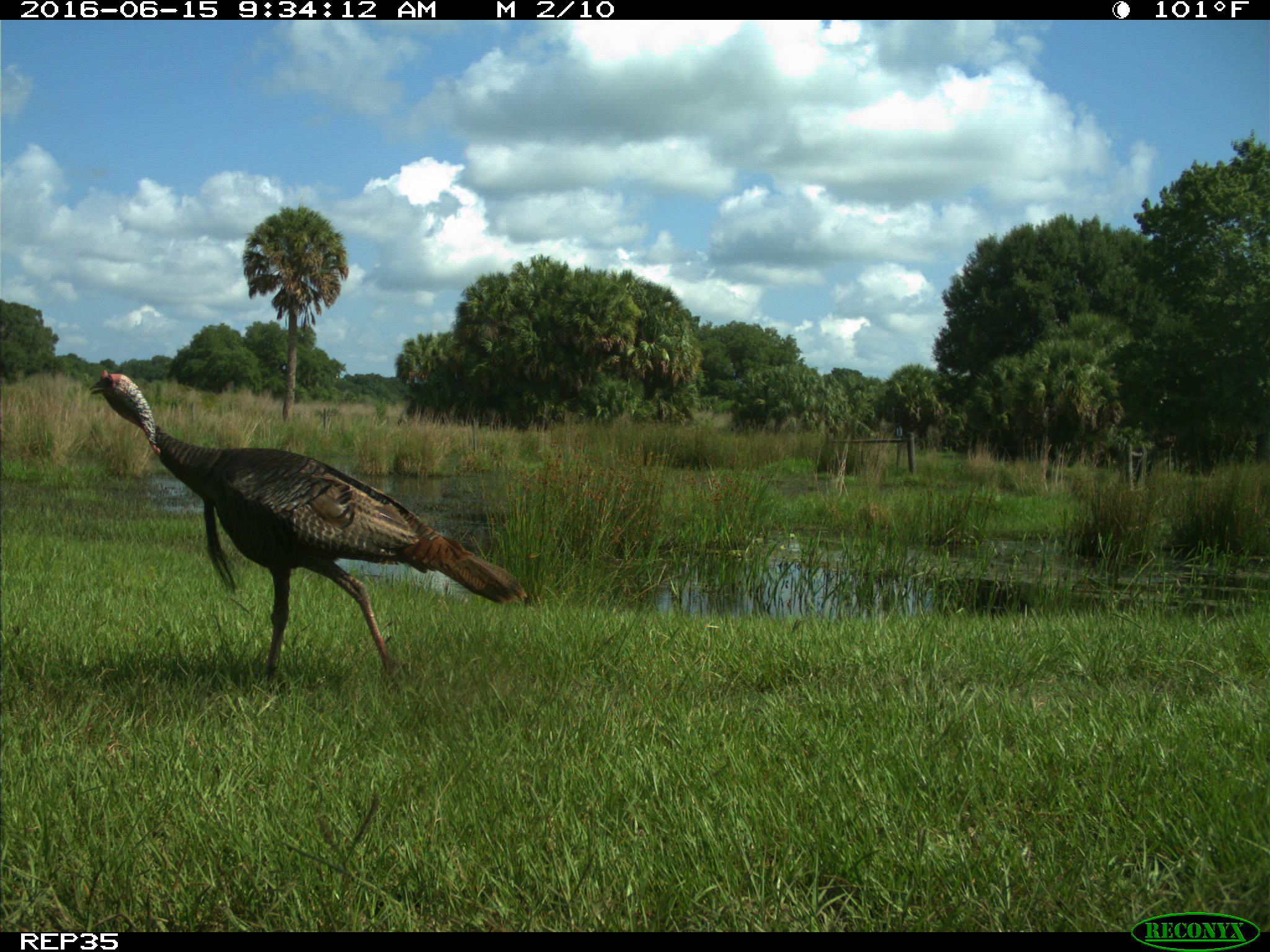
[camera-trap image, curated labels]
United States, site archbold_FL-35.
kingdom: Animalia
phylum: Chordata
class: Aves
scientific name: Aves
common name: birds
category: unidentified bird